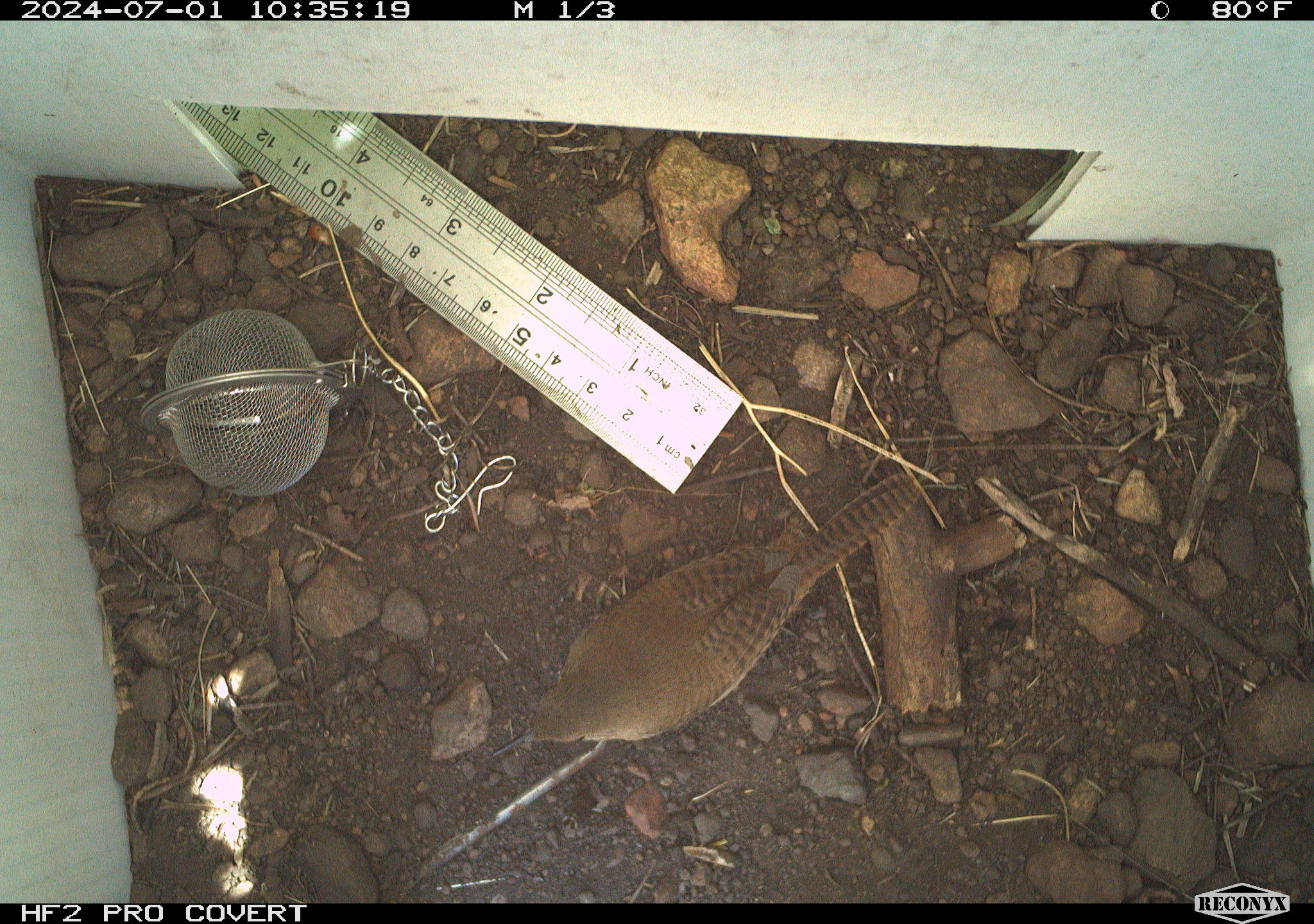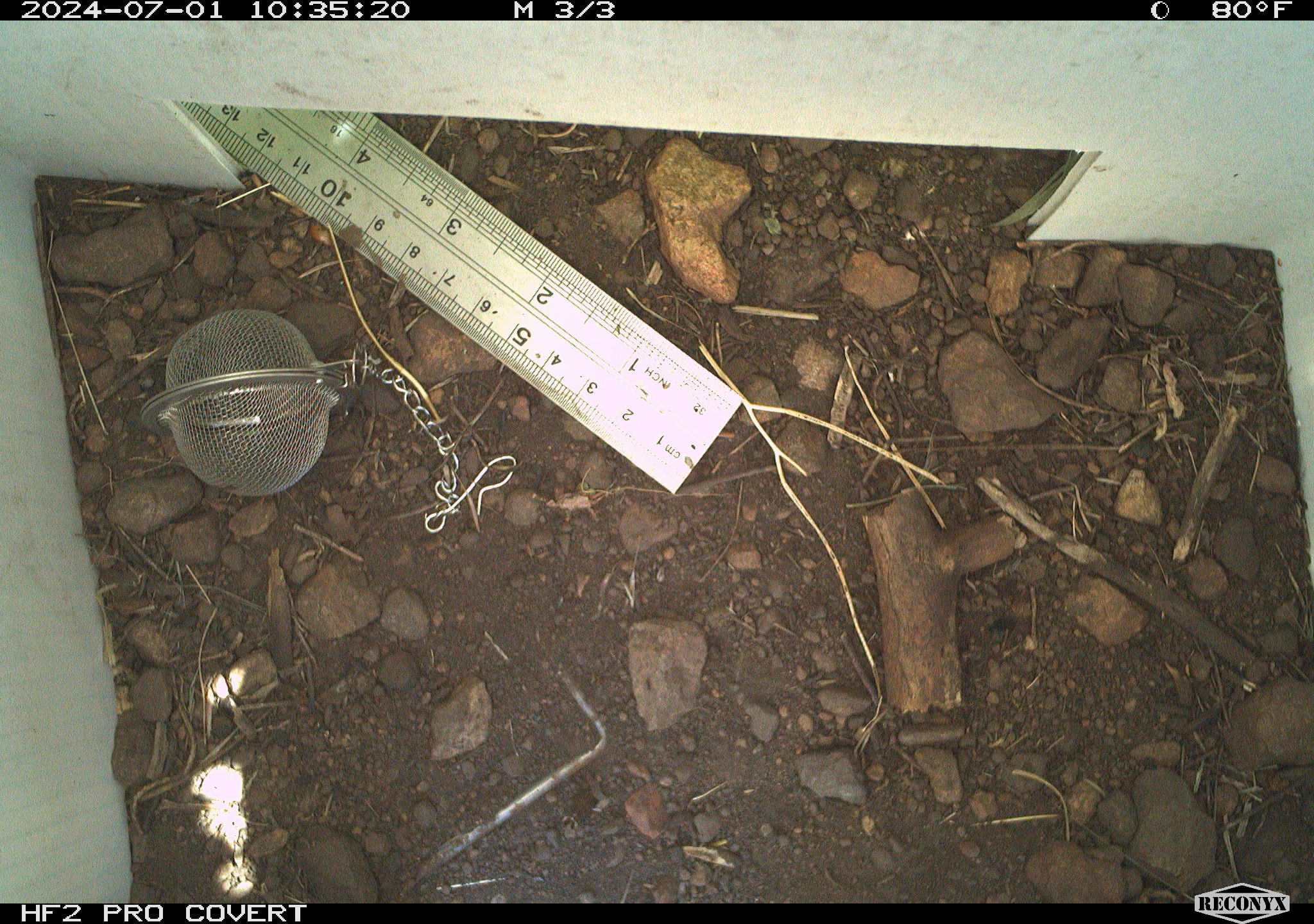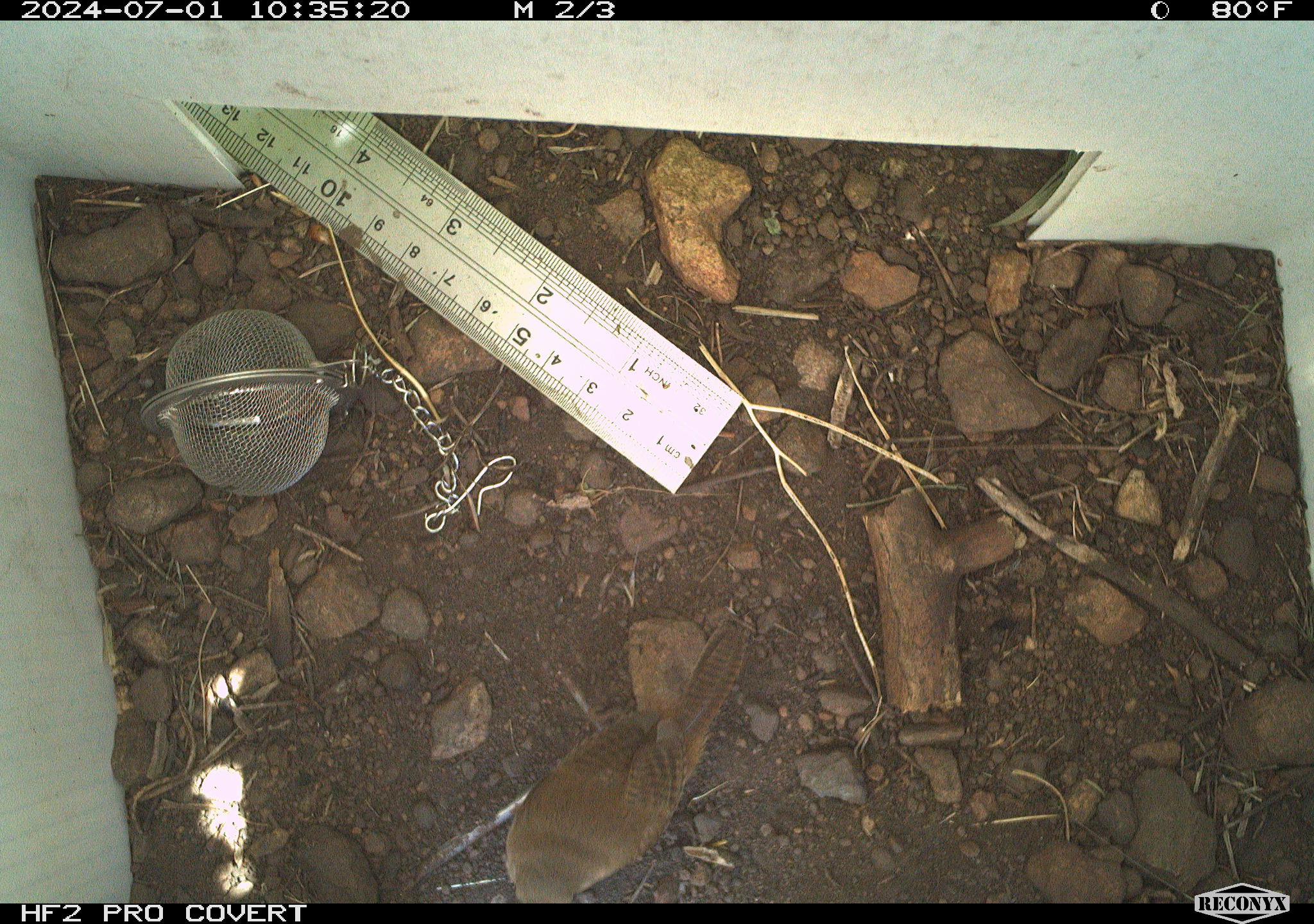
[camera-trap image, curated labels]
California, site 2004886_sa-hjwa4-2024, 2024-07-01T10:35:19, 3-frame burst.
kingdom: Animalia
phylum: Chordata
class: Aves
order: Passeriformes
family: Troglodytidae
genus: Troglodytes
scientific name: Troglodytes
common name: house wrens, winter wrens, and allies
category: troglodytes species